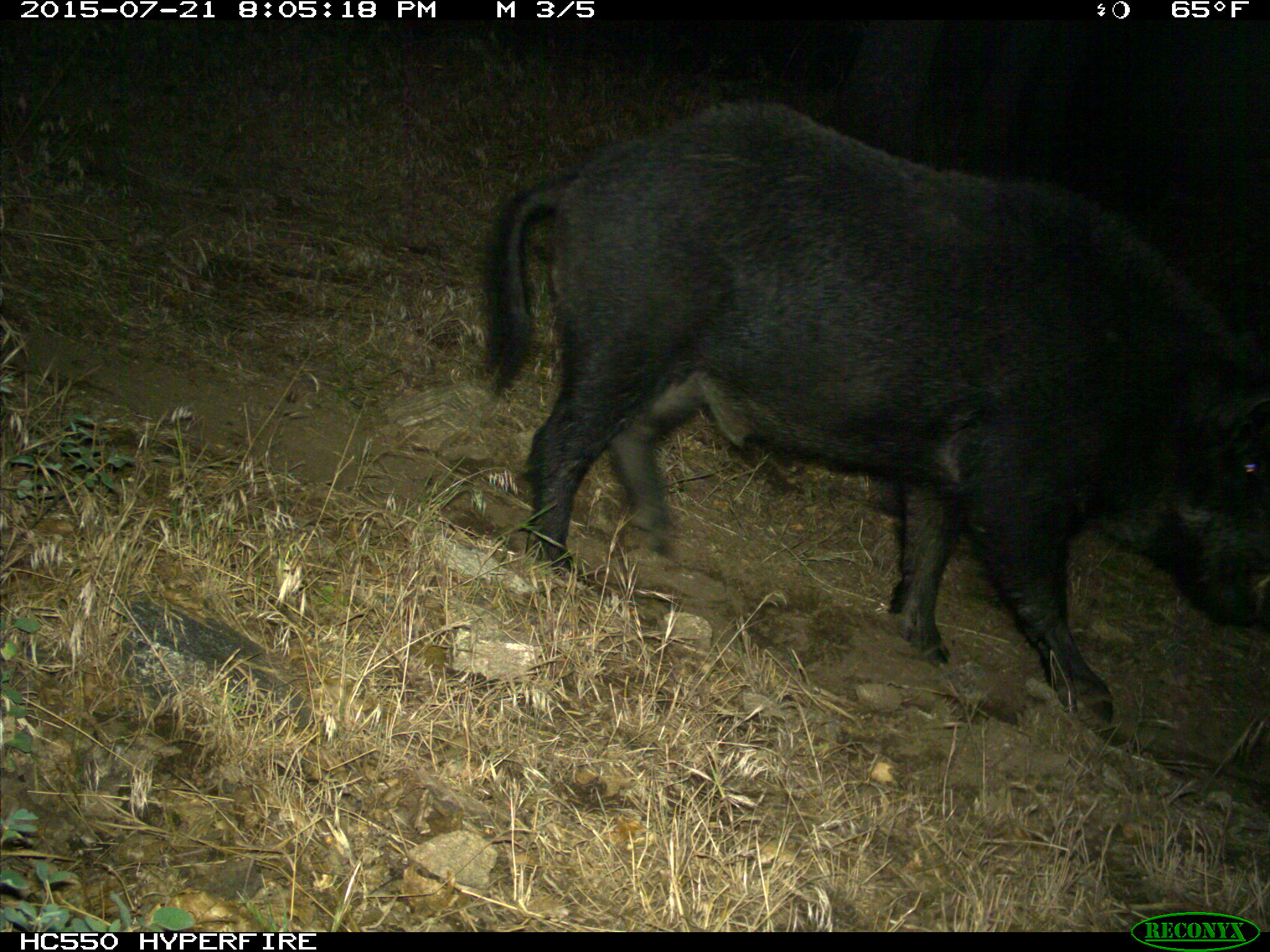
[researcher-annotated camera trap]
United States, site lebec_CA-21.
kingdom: Animalia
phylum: Chordata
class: Mammalia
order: Artiodactyla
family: Suidae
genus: Sus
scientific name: Sus scrofa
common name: wild boar